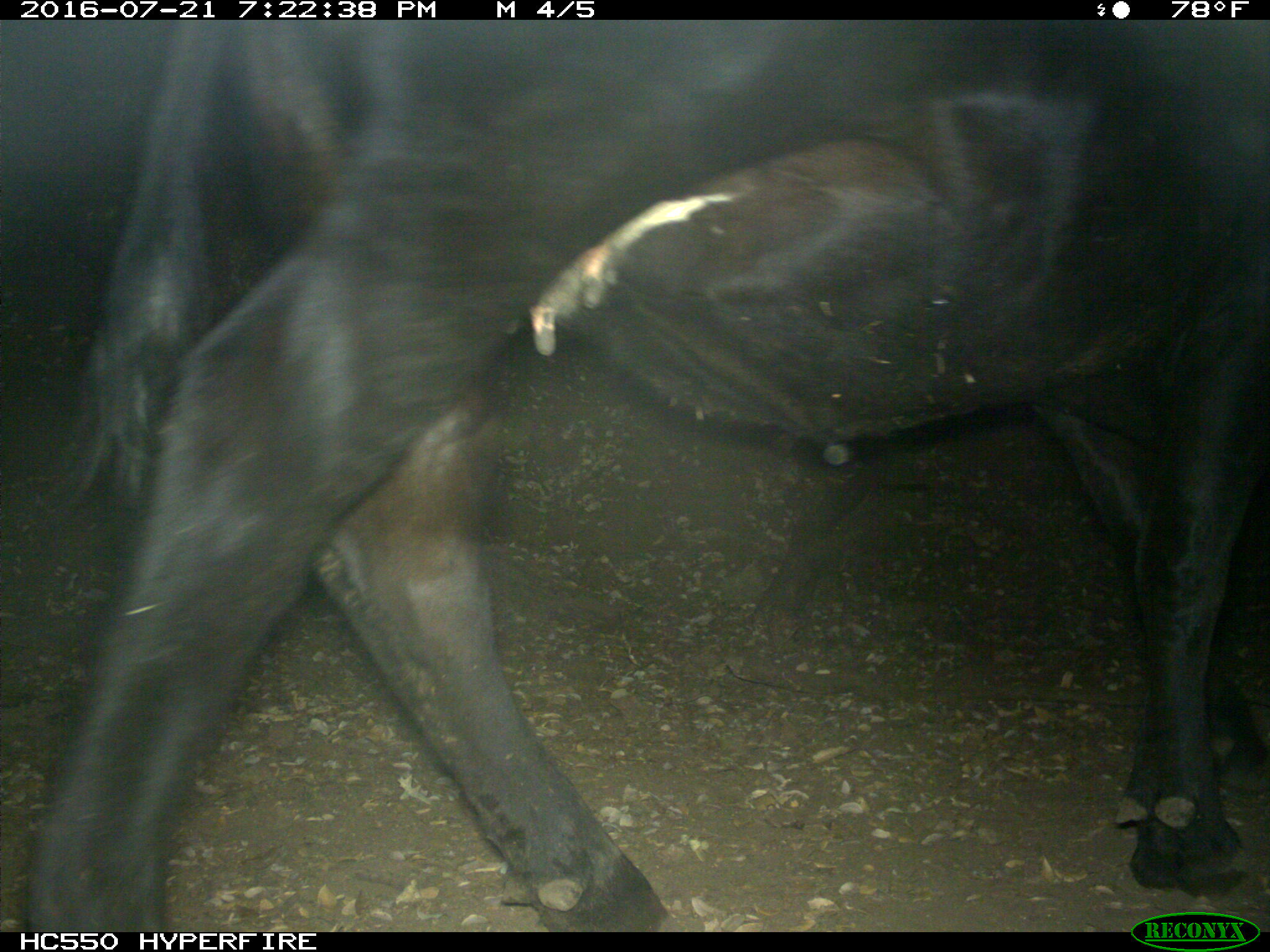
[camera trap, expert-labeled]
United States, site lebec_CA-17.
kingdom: Animalia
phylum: Chordata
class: Mammalia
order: Artiodactyla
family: Bovidae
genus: Bos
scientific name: Bos taurus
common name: domestic cow